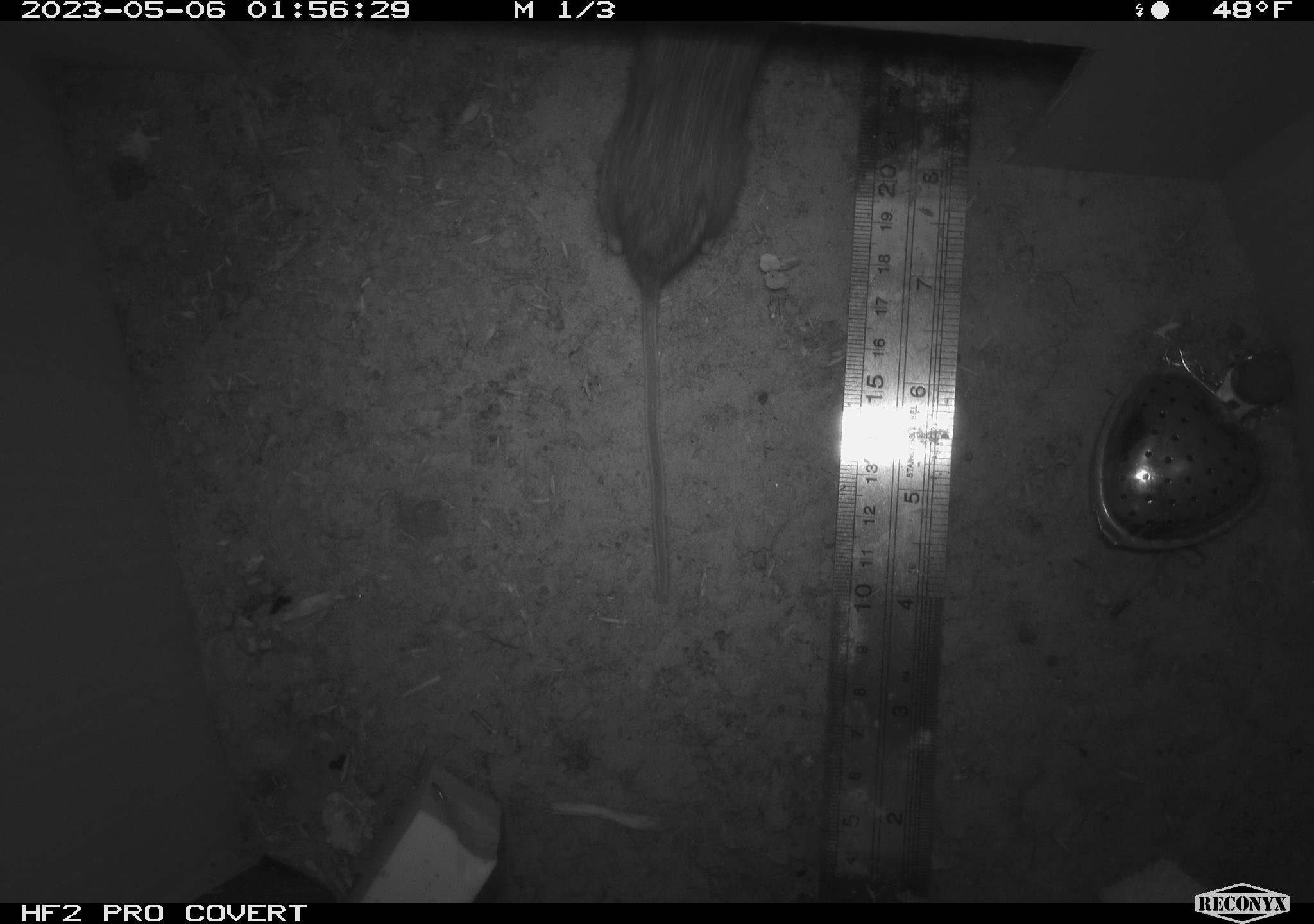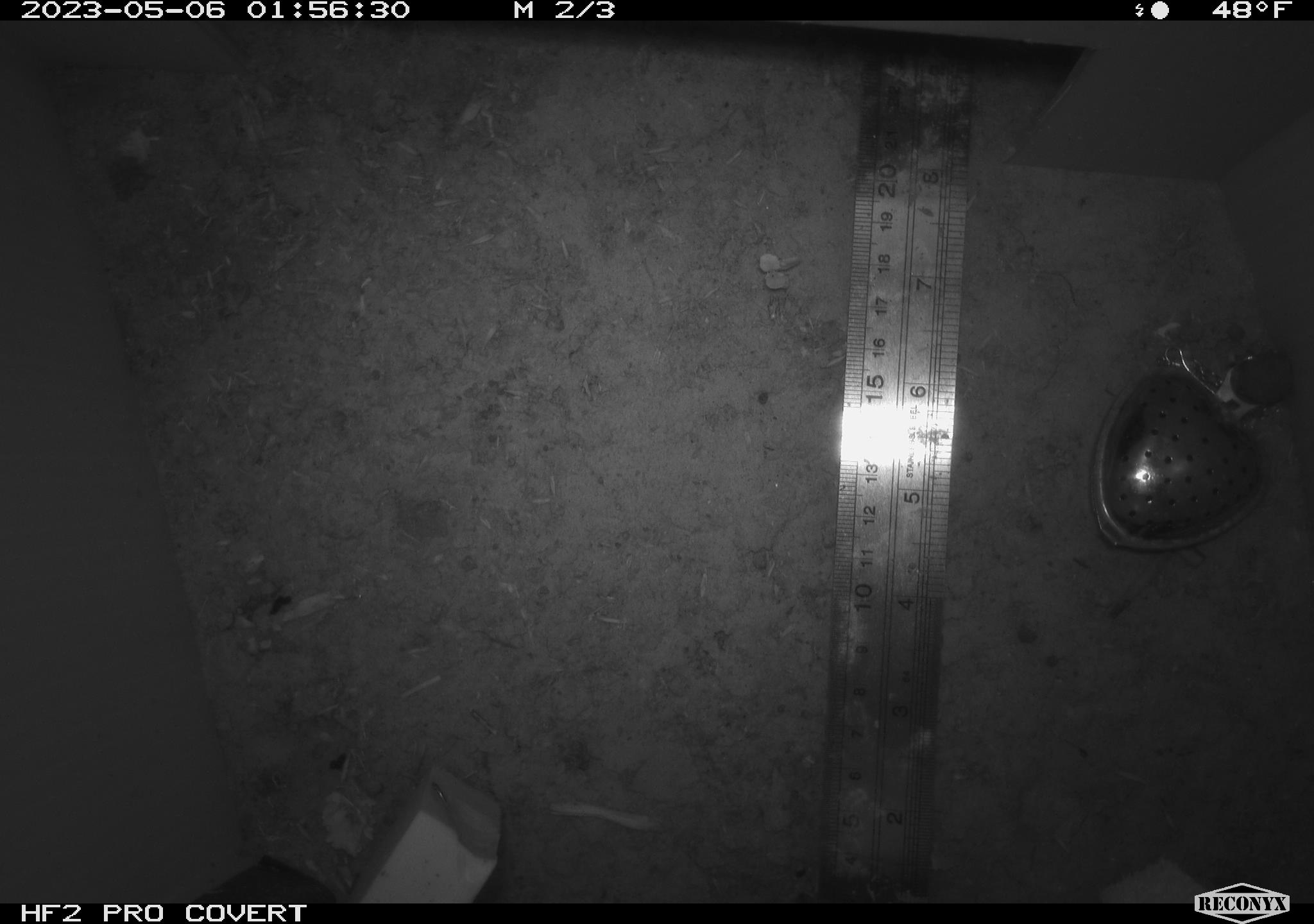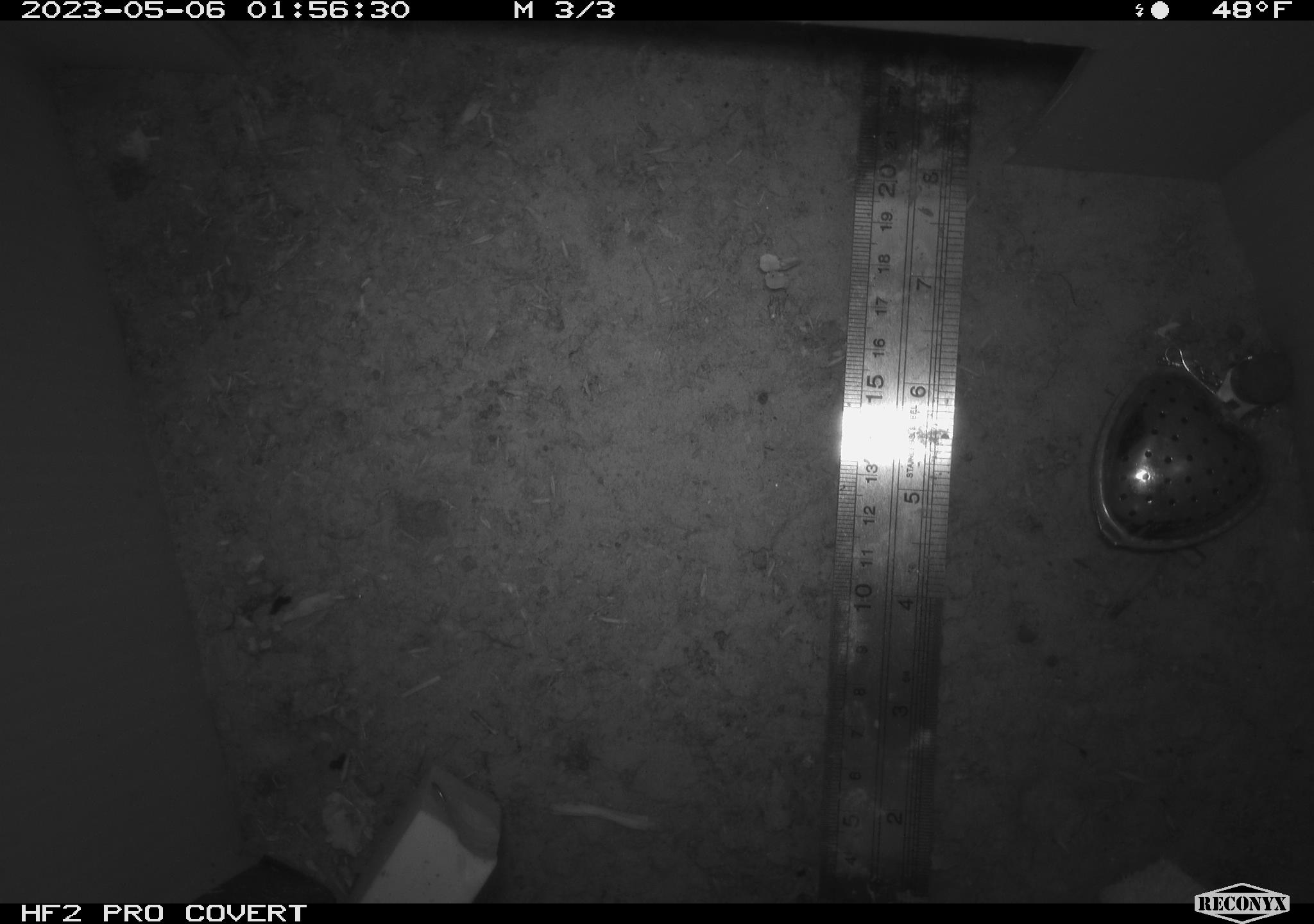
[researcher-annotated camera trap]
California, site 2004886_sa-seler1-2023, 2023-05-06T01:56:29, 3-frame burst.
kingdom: Animalia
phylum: Chordata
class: Mammalia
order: Rodentia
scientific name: Rodentia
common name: mouse species